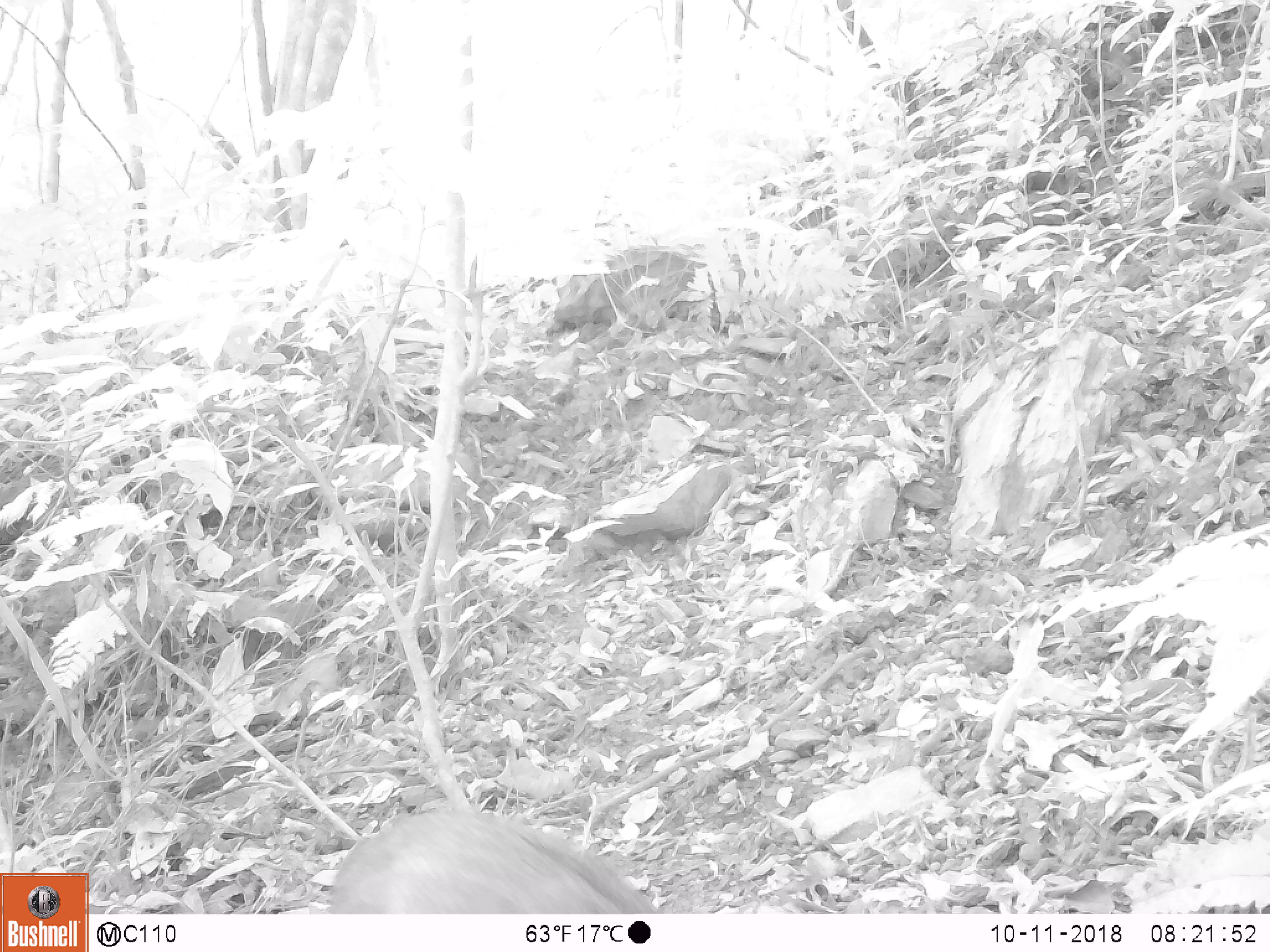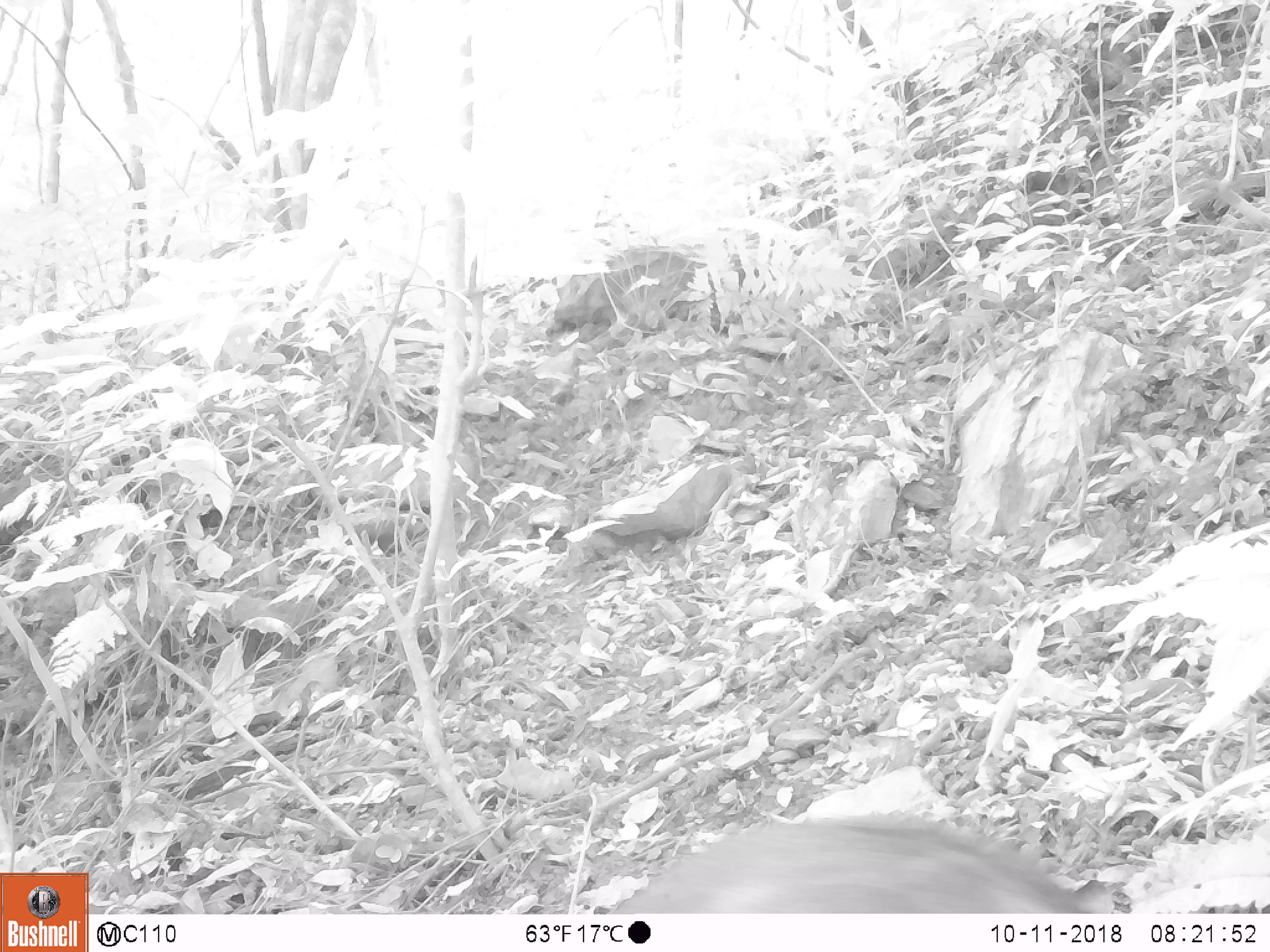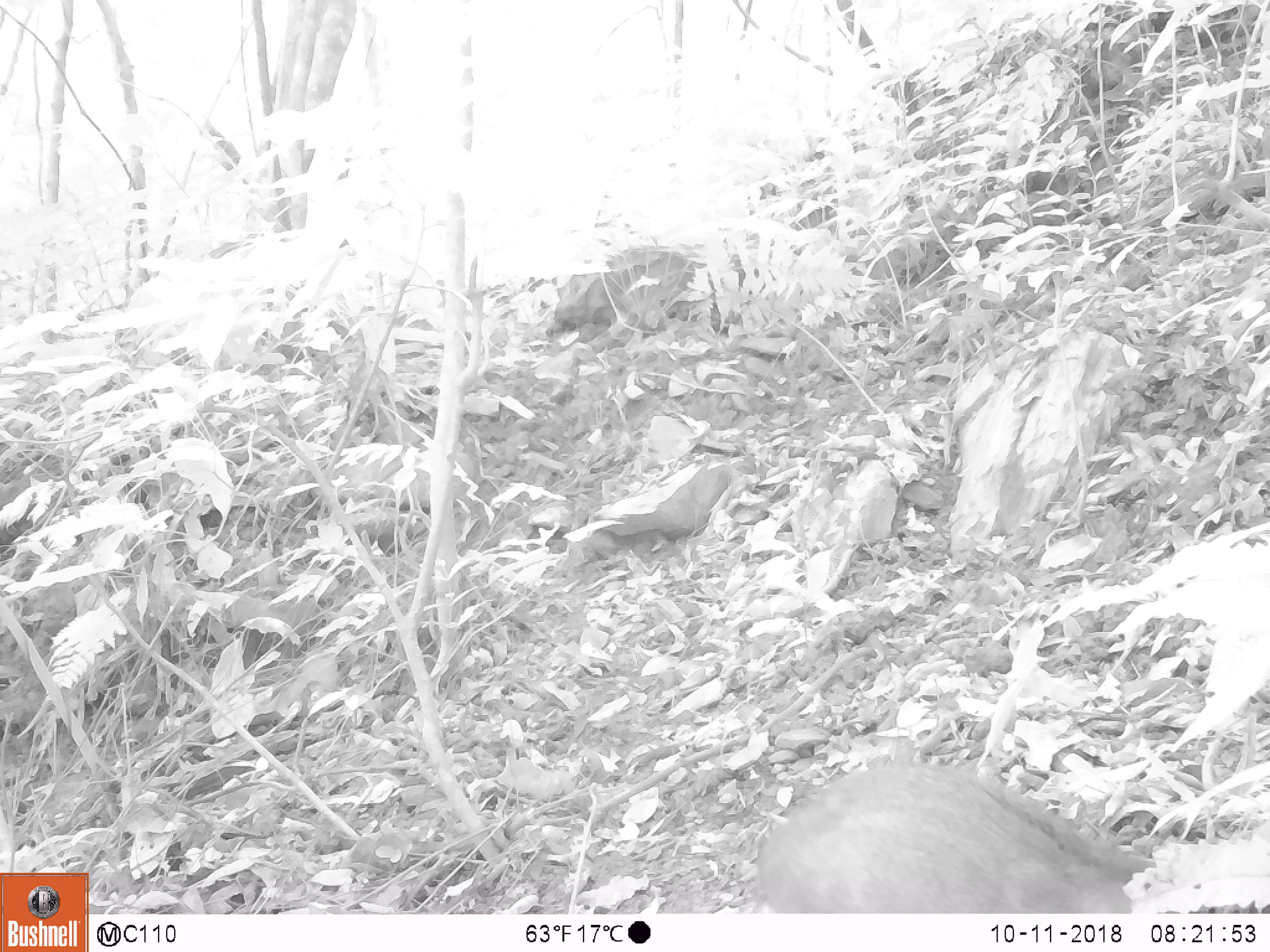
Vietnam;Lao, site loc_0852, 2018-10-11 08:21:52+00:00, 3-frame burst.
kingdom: Animalia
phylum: Chordata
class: Mammalia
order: Artiodactyla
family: Suidae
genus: Sus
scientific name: Sus scrofa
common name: eurasian wild pig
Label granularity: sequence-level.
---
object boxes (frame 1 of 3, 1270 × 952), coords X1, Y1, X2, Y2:
eurasian wild pig: 328, 807, 660, 915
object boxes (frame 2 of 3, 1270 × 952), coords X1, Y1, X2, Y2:
eurasian wild pig: 604, 819, 1113, 914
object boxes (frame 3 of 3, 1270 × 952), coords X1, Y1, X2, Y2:
eurasian wild pig: 757, 764, 1147, 913